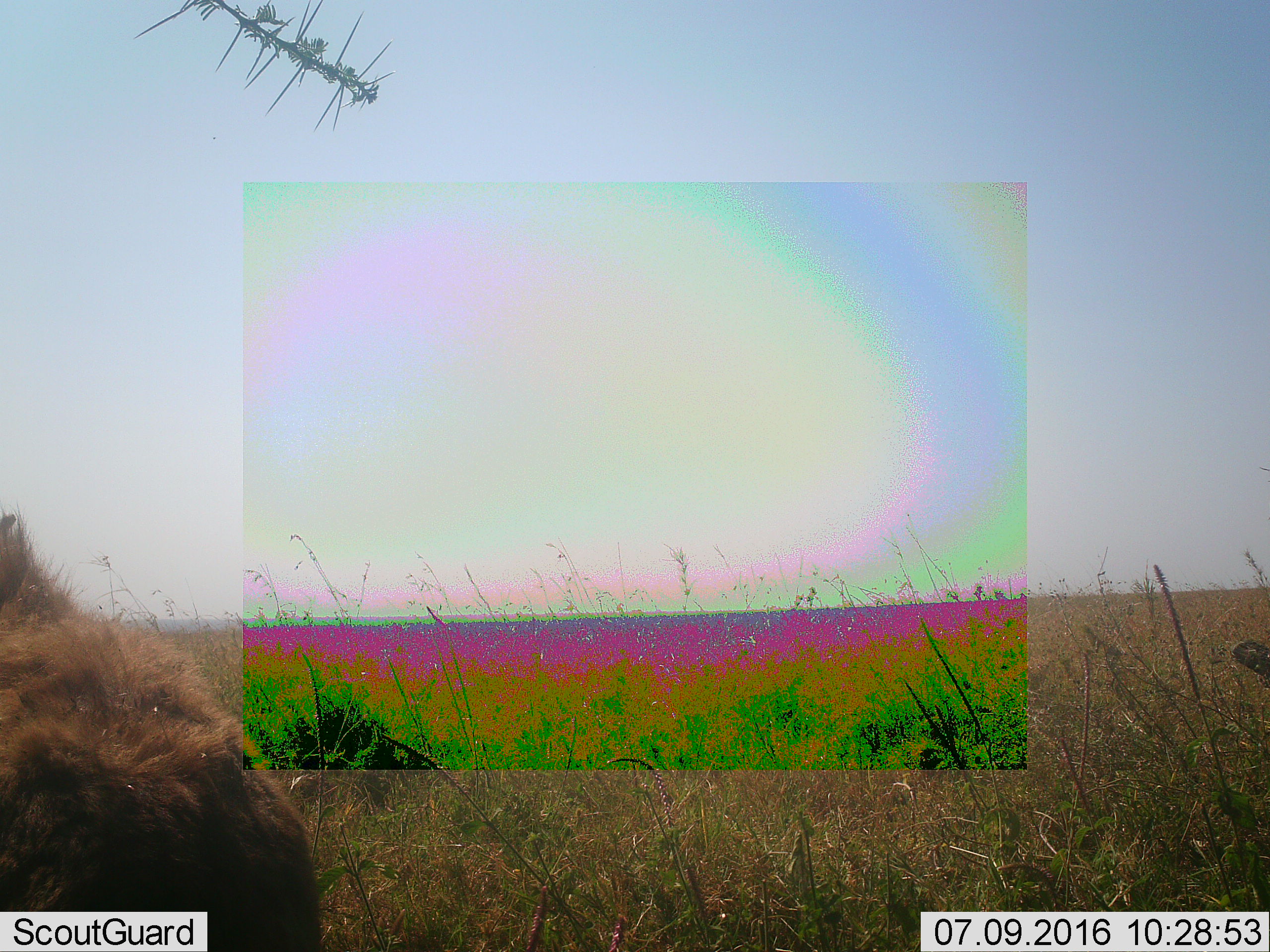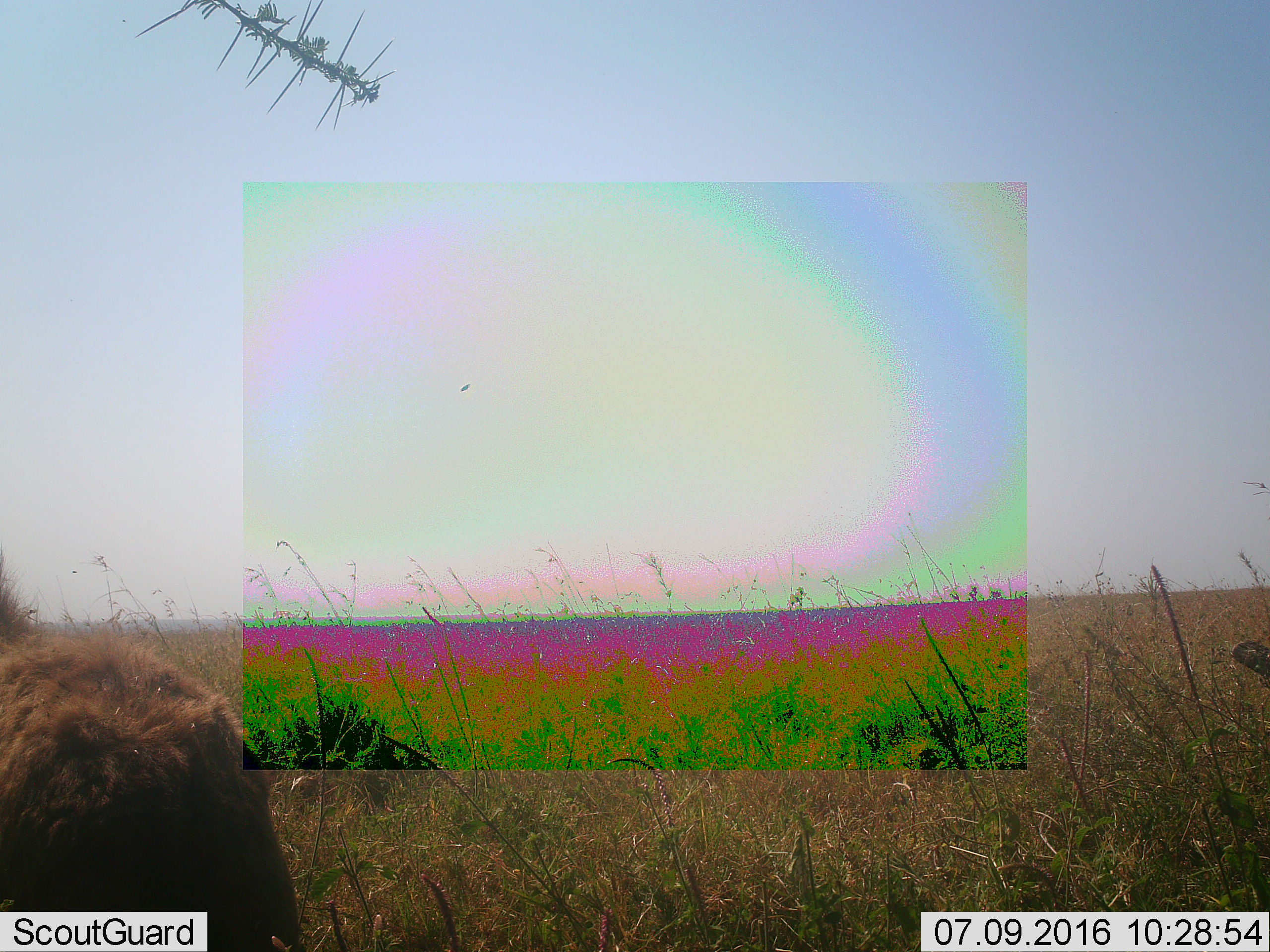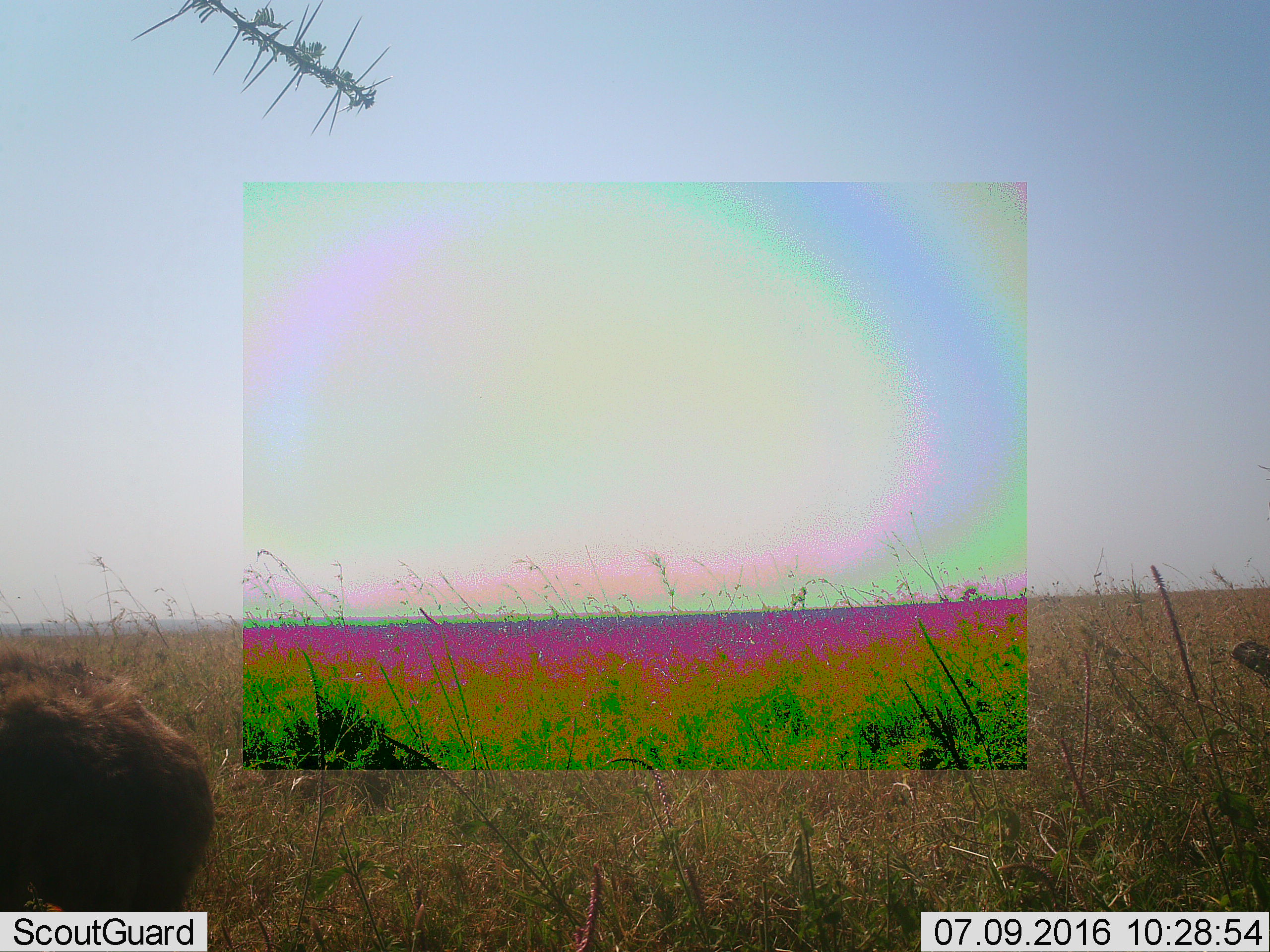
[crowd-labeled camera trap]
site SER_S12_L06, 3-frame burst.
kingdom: Animalia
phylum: Chordata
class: Mammalia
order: Carnivora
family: Hyaenidae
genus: Crocuta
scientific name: Crocuta crocuta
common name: spotted hyena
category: hyenaspotted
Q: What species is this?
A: Hyenaspotted (spotted hyena) (Crocuta crocuta).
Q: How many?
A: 1.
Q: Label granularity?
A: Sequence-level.